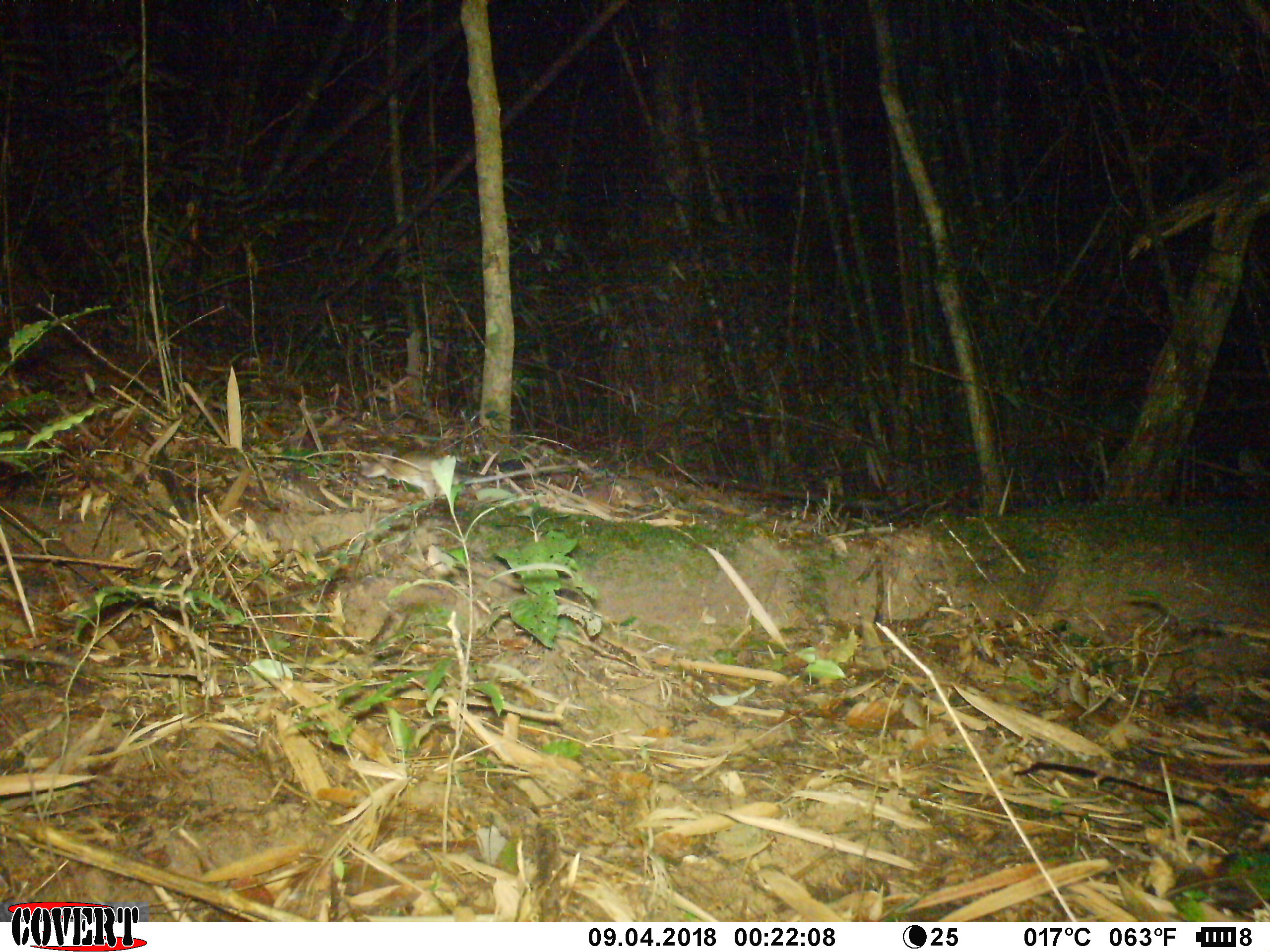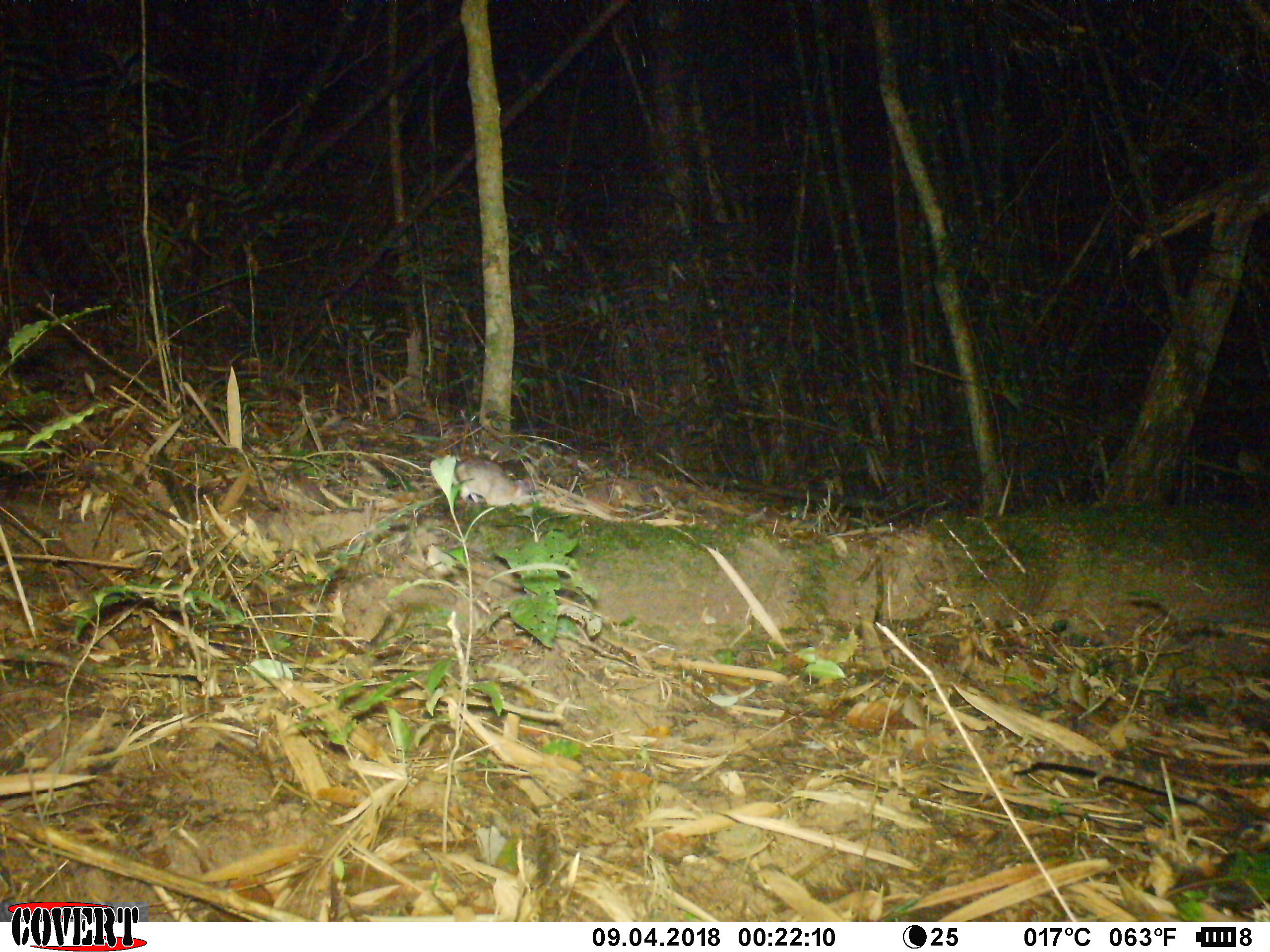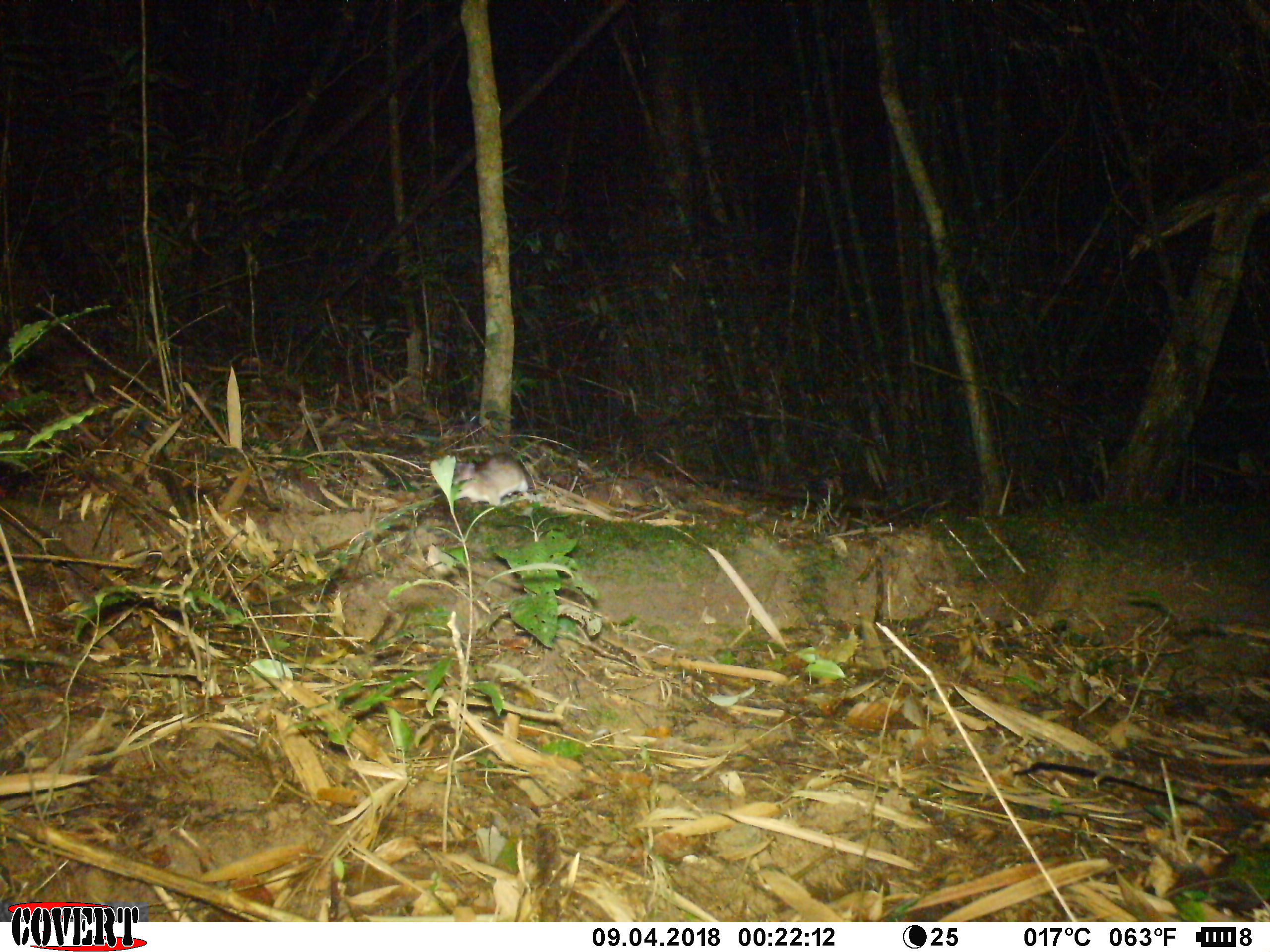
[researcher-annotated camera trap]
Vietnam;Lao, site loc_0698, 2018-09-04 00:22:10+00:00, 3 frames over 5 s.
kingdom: Animalia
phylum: Chordata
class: Mammalia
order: Rodentia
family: Muridae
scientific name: Muridae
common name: old-world mice and rats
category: unidentified murid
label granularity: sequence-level